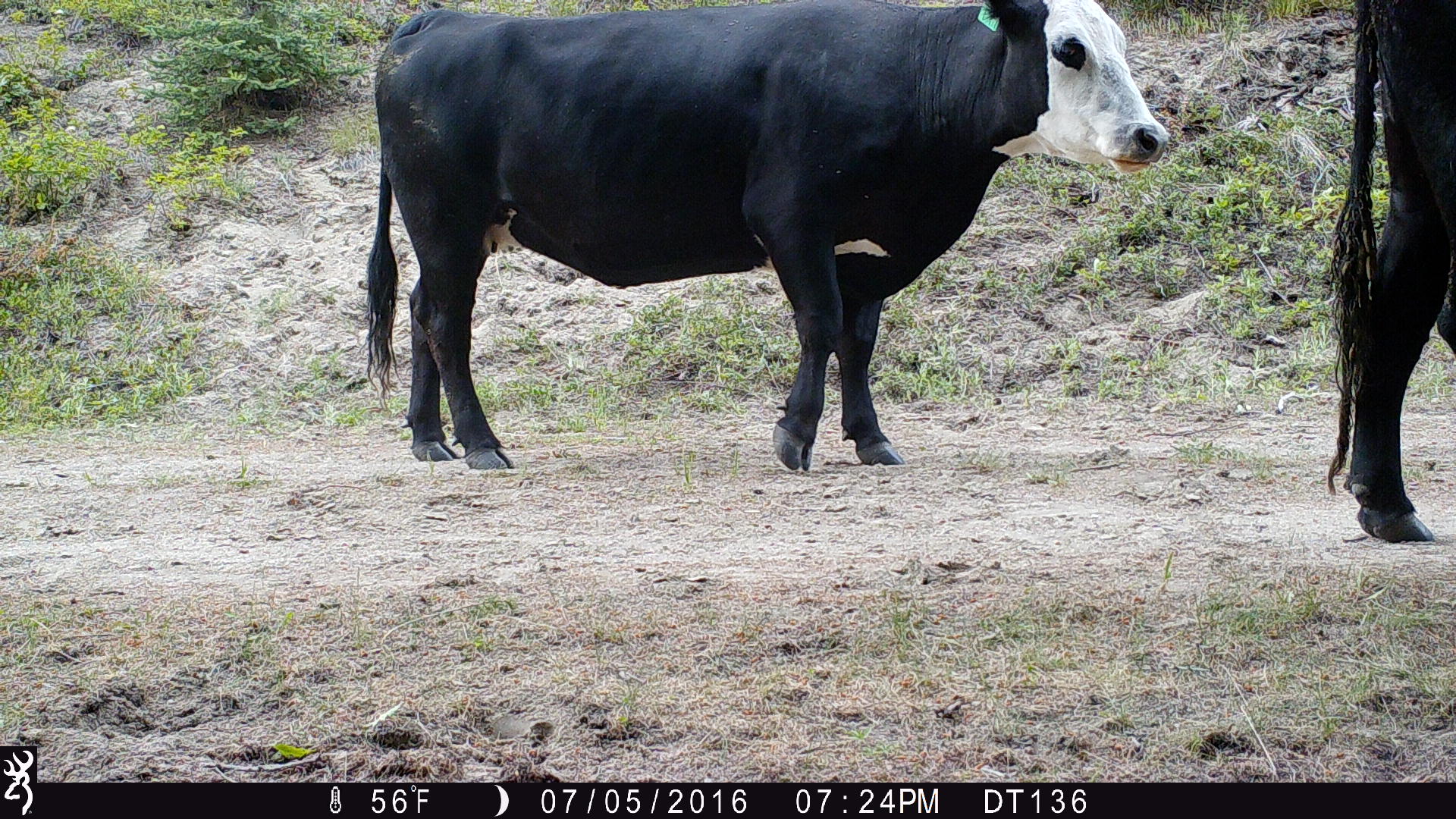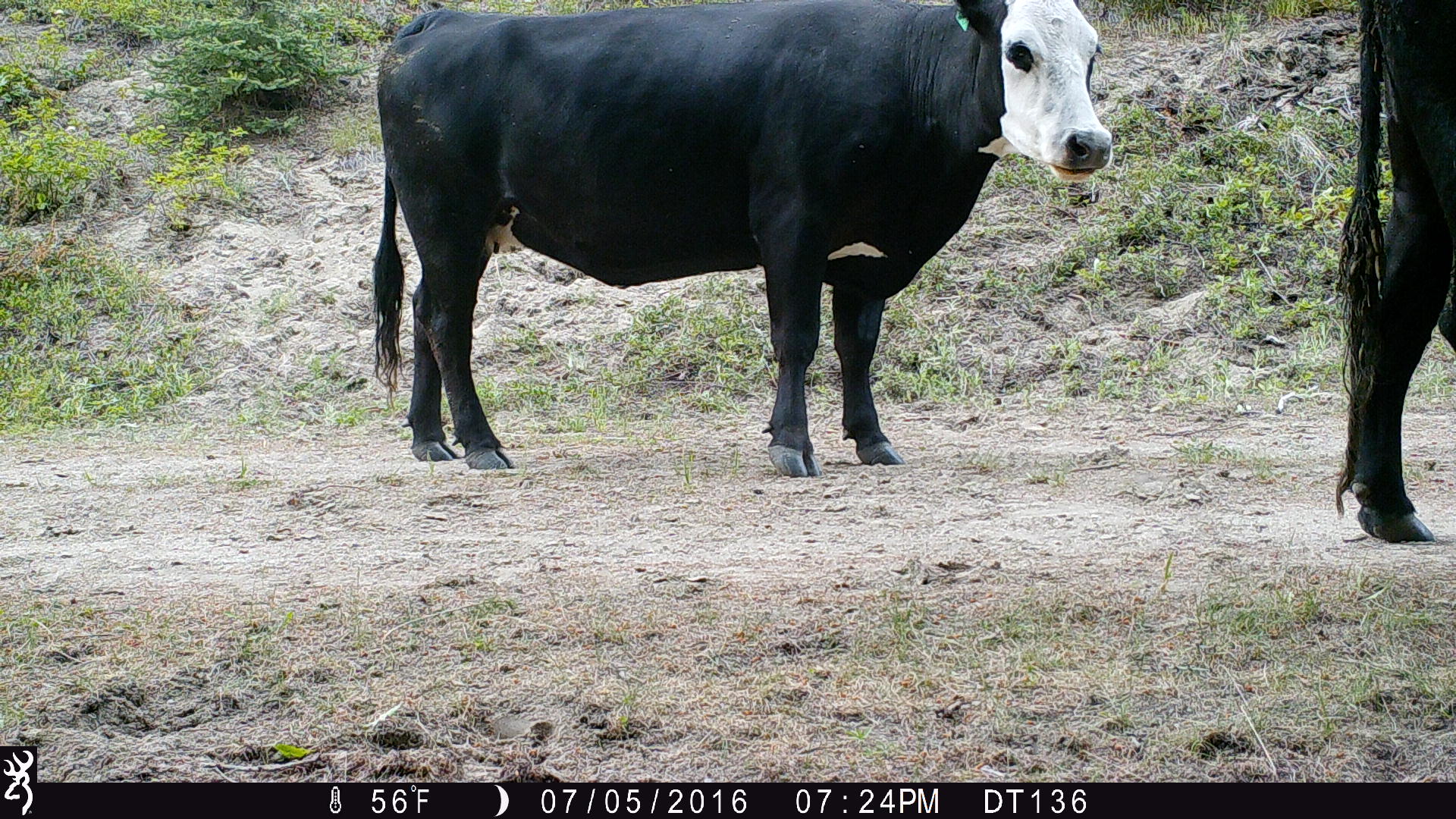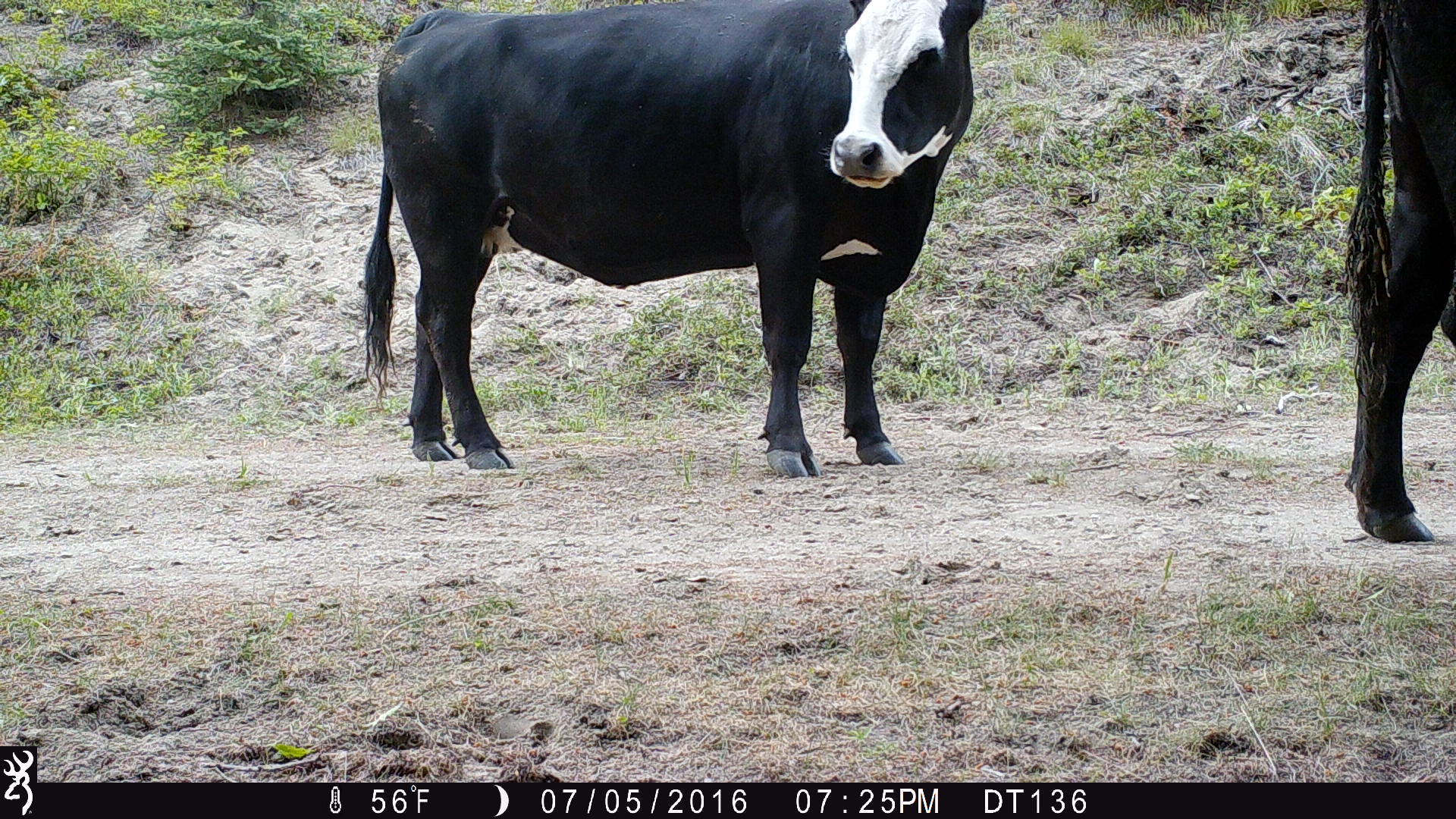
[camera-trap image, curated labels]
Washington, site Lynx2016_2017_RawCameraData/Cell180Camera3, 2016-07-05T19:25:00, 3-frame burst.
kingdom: Animalia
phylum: Chordata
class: Mammalia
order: Artiodactyla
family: Bovidae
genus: Bos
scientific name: Bos taurus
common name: domestic cattle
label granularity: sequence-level